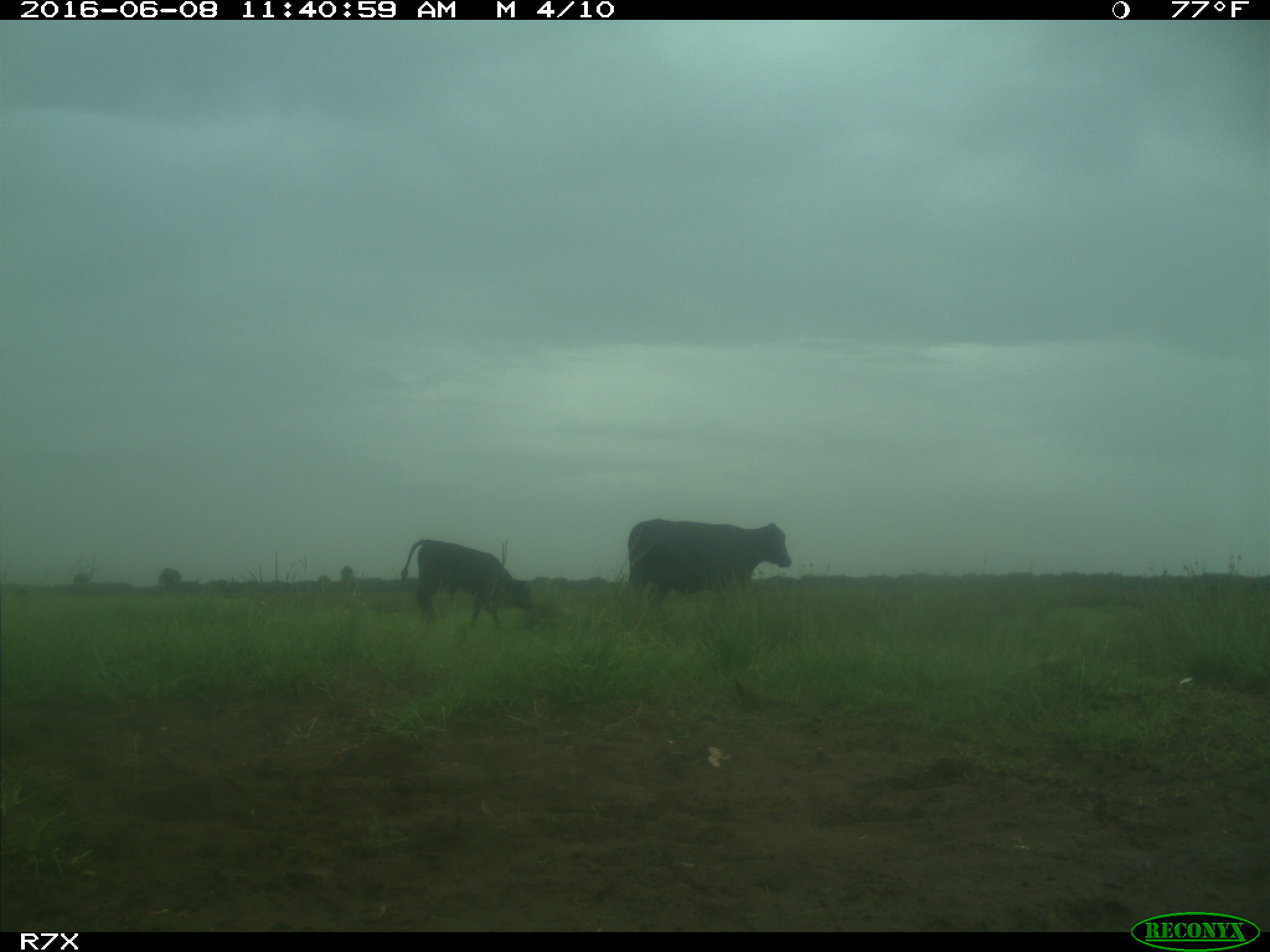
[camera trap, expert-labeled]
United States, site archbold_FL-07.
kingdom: Animalia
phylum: Chordata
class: Mammalia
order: Artiodactyla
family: Bovidae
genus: Bos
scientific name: Bos taurus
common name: domestic cow